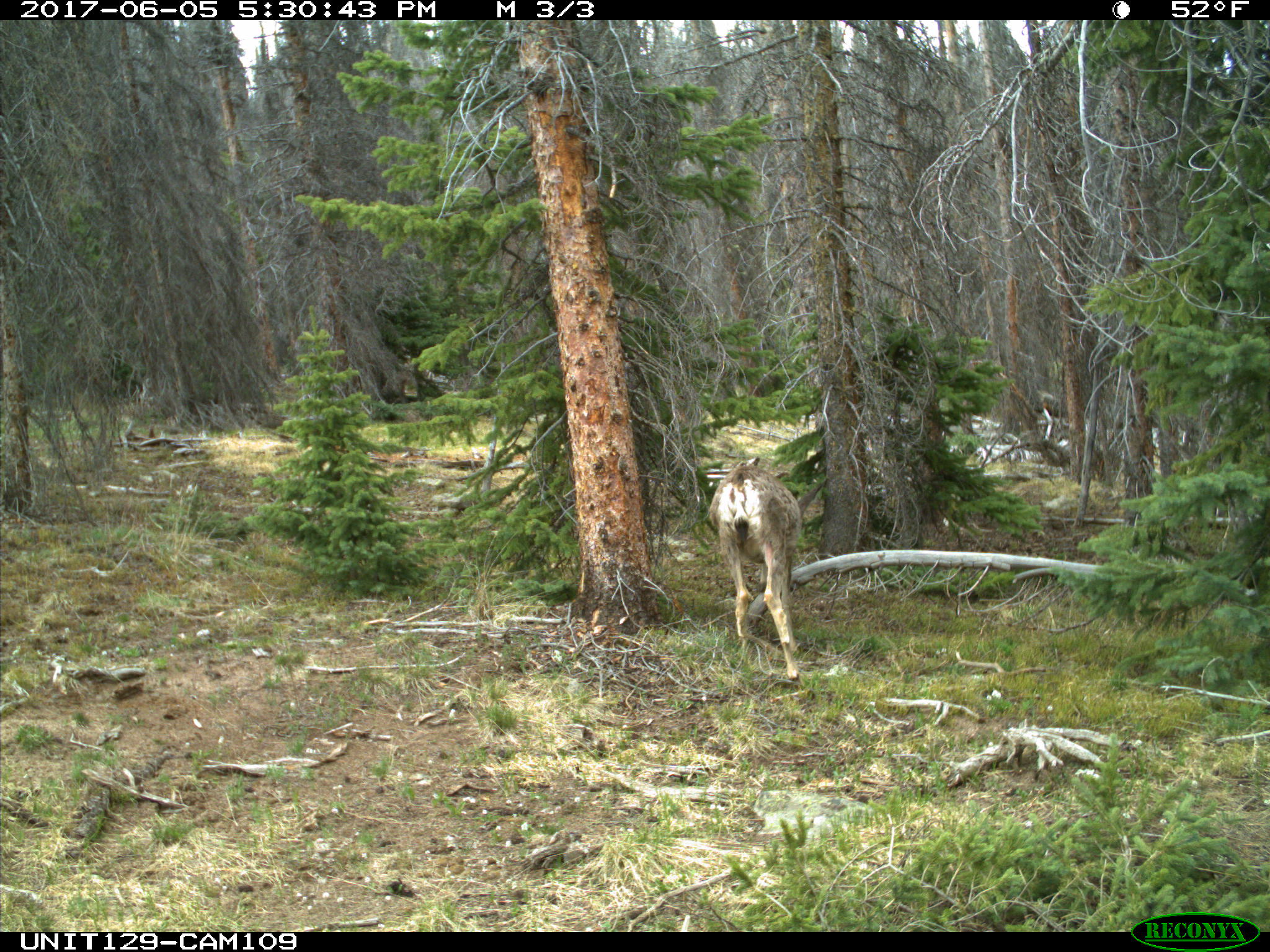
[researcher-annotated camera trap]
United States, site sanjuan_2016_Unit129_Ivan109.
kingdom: Animalia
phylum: Chordata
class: Mammalia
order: Artiodactyla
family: Cervidae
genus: Odocoileus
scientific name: Odocoileus hemionus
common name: mule deer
Odocoileus hemionus (mule deer).